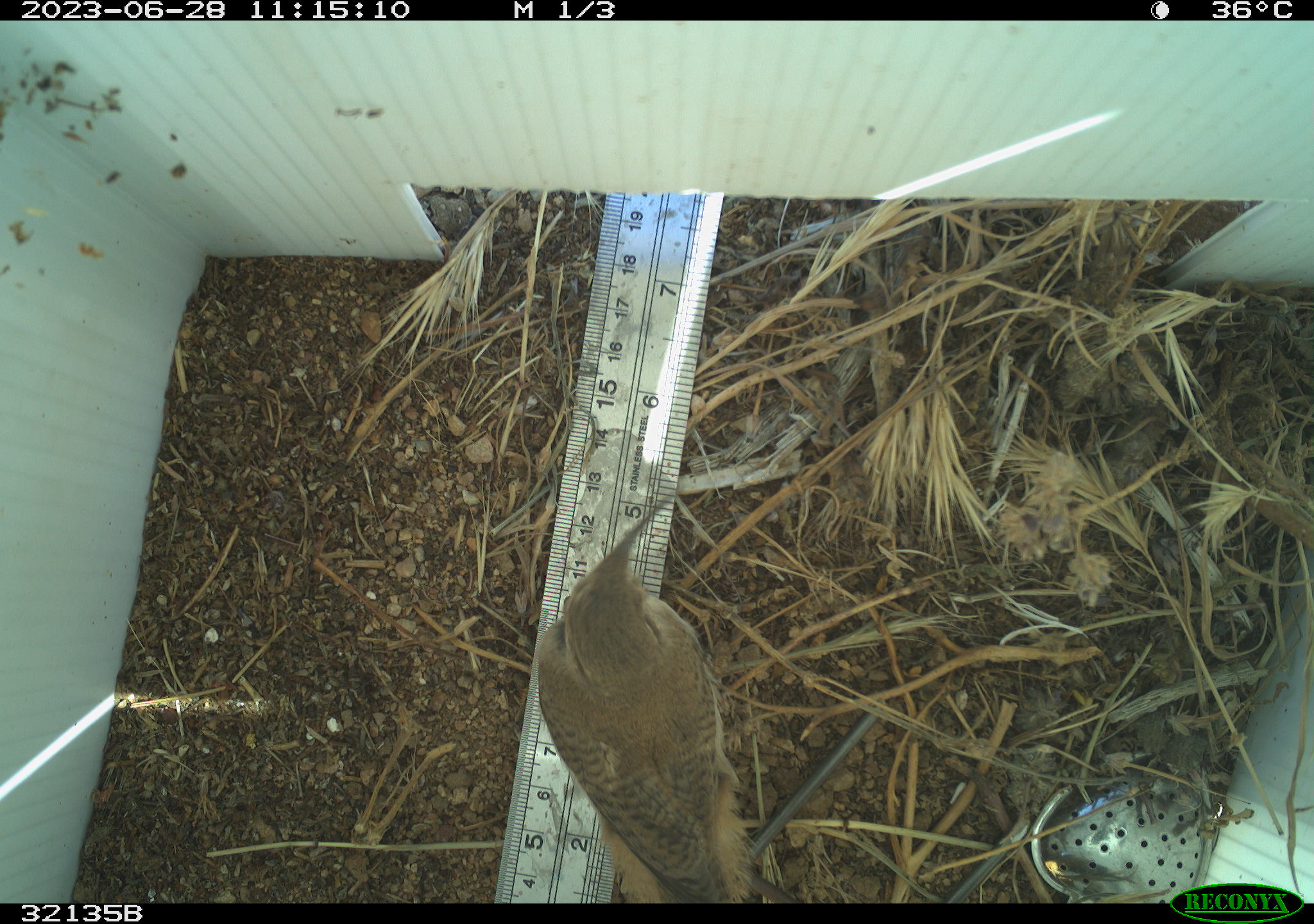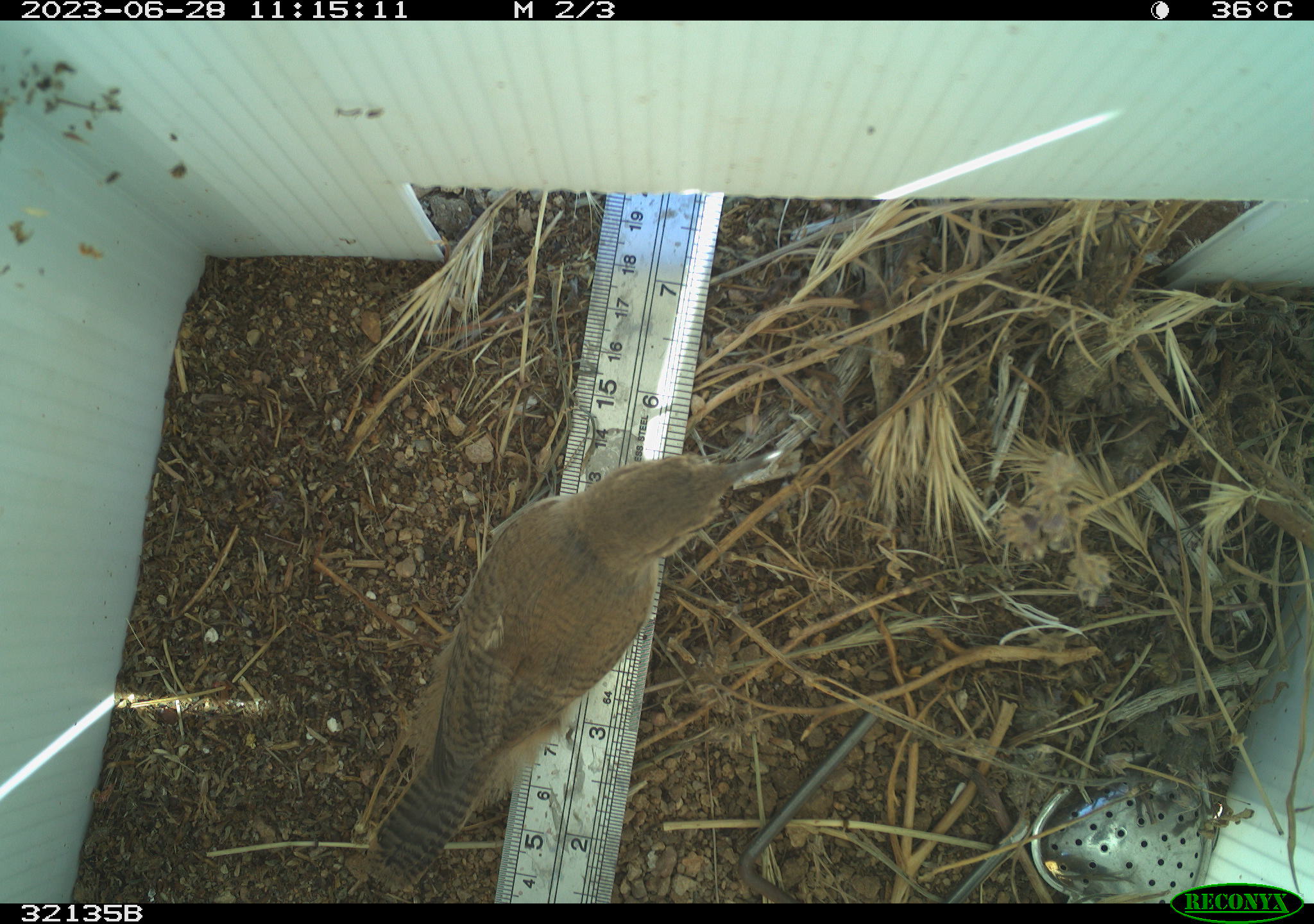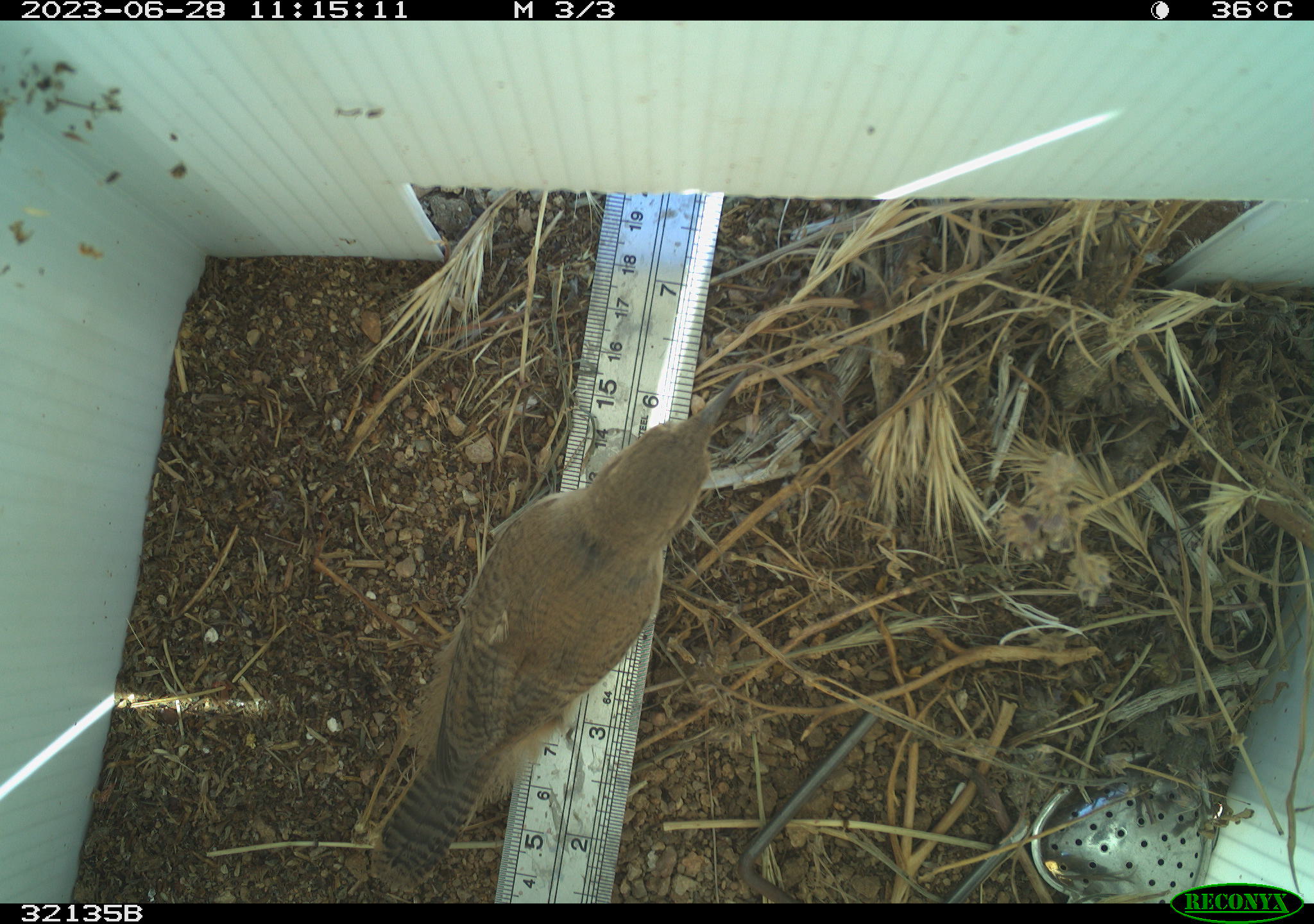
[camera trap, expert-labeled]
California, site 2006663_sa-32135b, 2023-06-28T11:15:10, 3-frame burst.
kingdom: Animalia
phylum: Chordata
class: Aves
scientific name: Aves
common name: bird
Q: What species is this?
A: Bird (Aves).